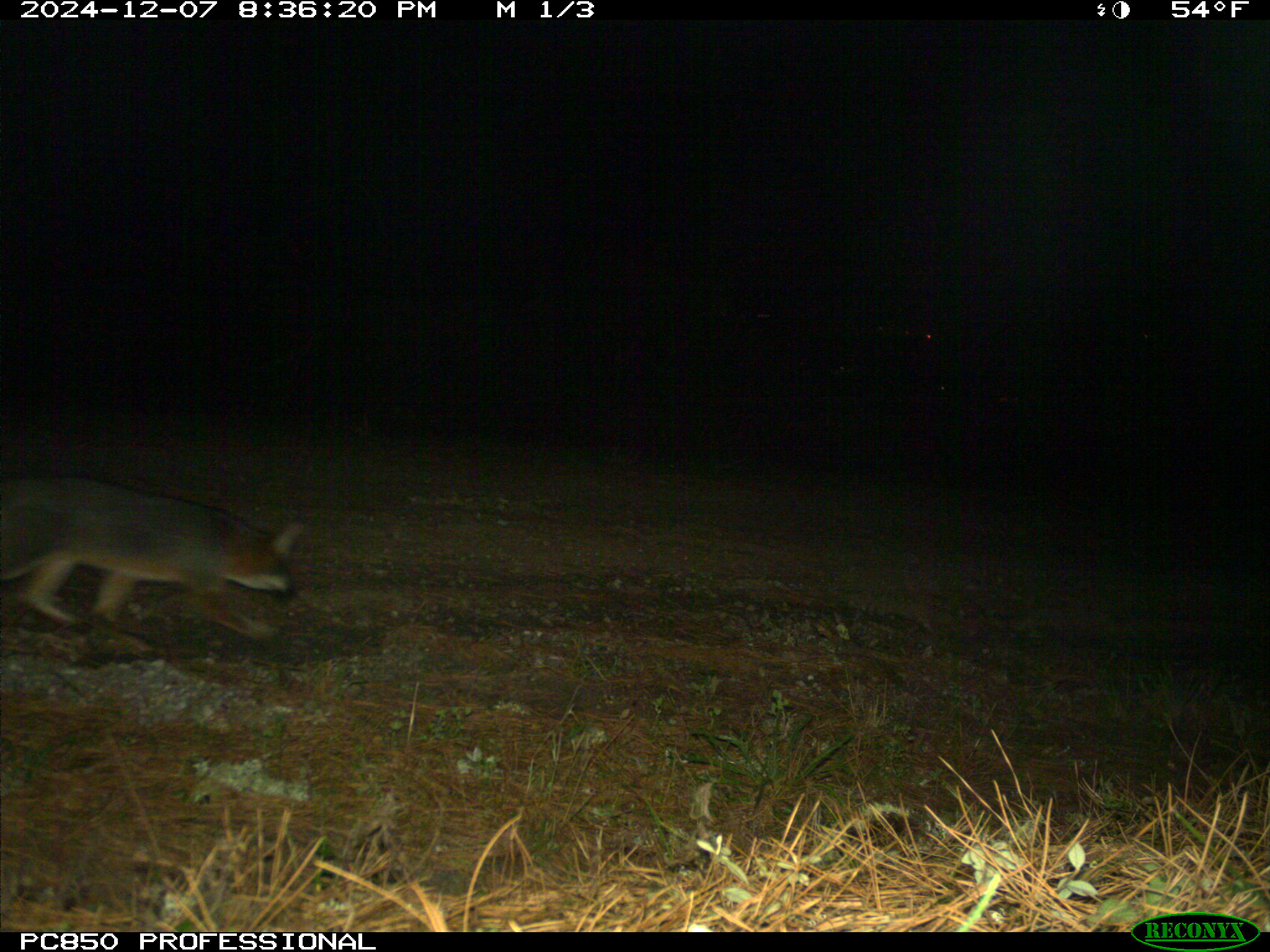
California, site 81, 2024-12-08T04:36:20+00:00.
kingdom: Animalia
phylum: Chordata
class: Mammalia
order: Carnivora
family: Canidae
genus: Urocyon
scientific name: Urocyon cinereoargenteus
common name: gray fox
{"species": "gray fox (Urocyon cinereoargenteus)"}